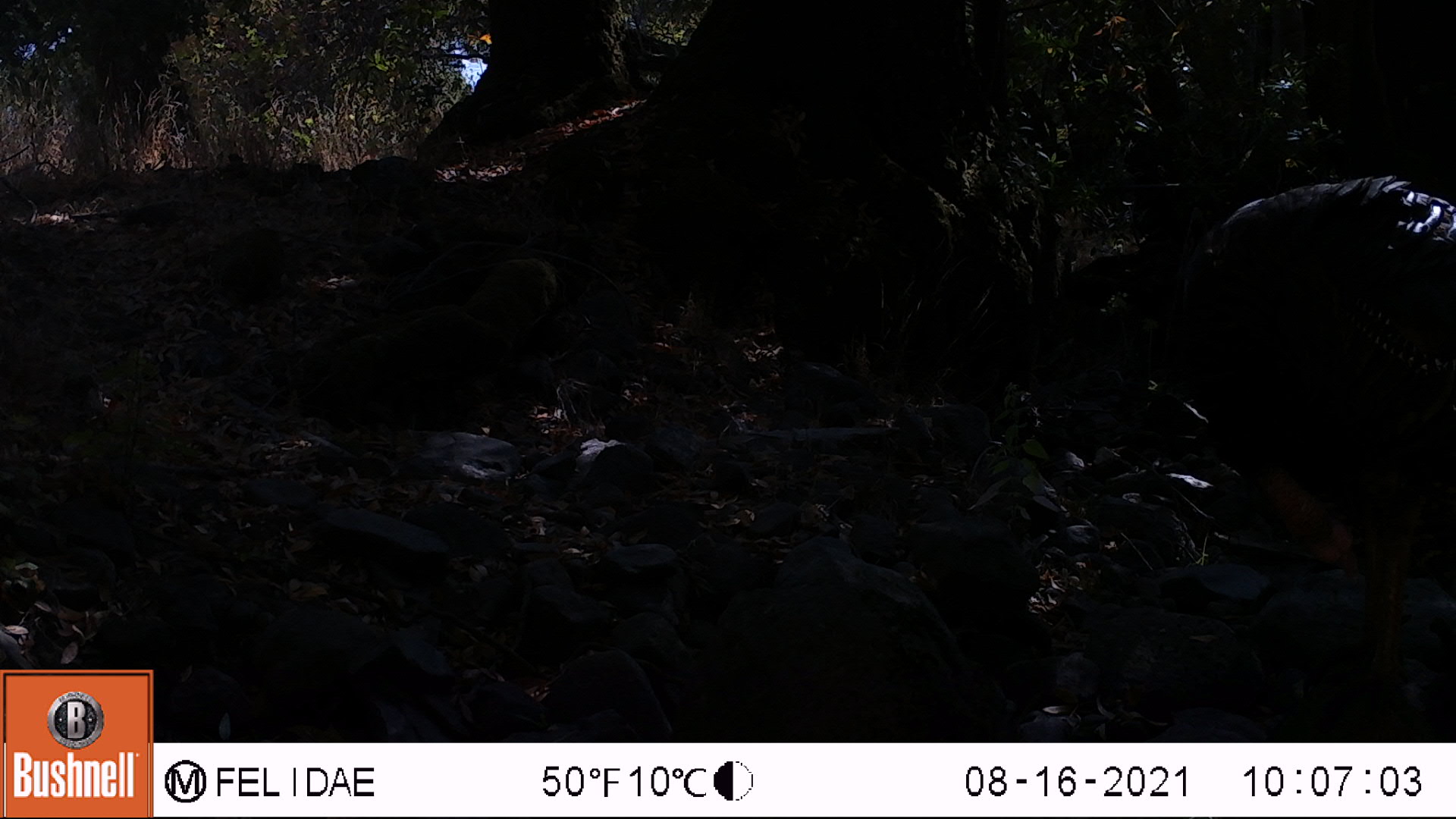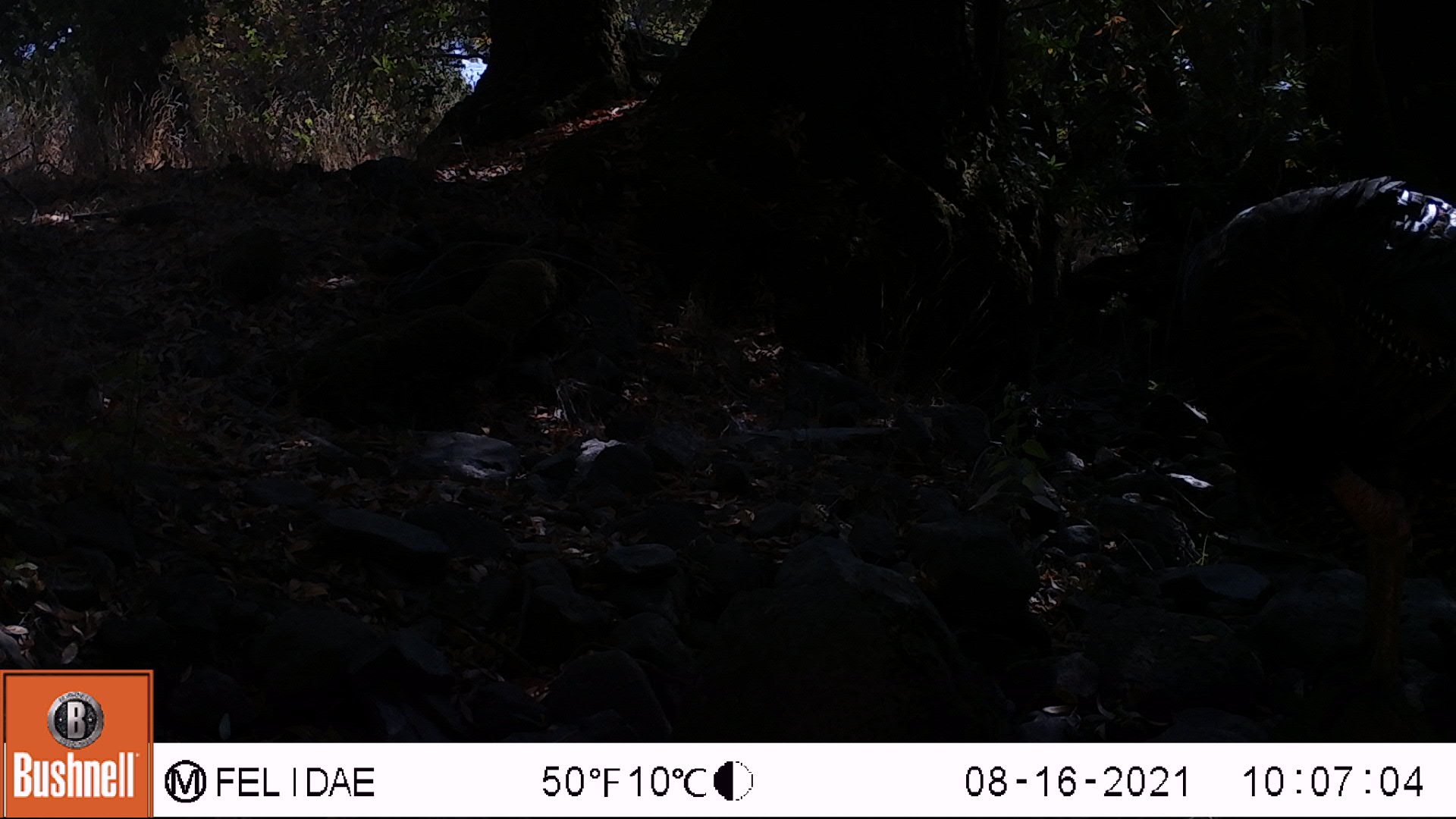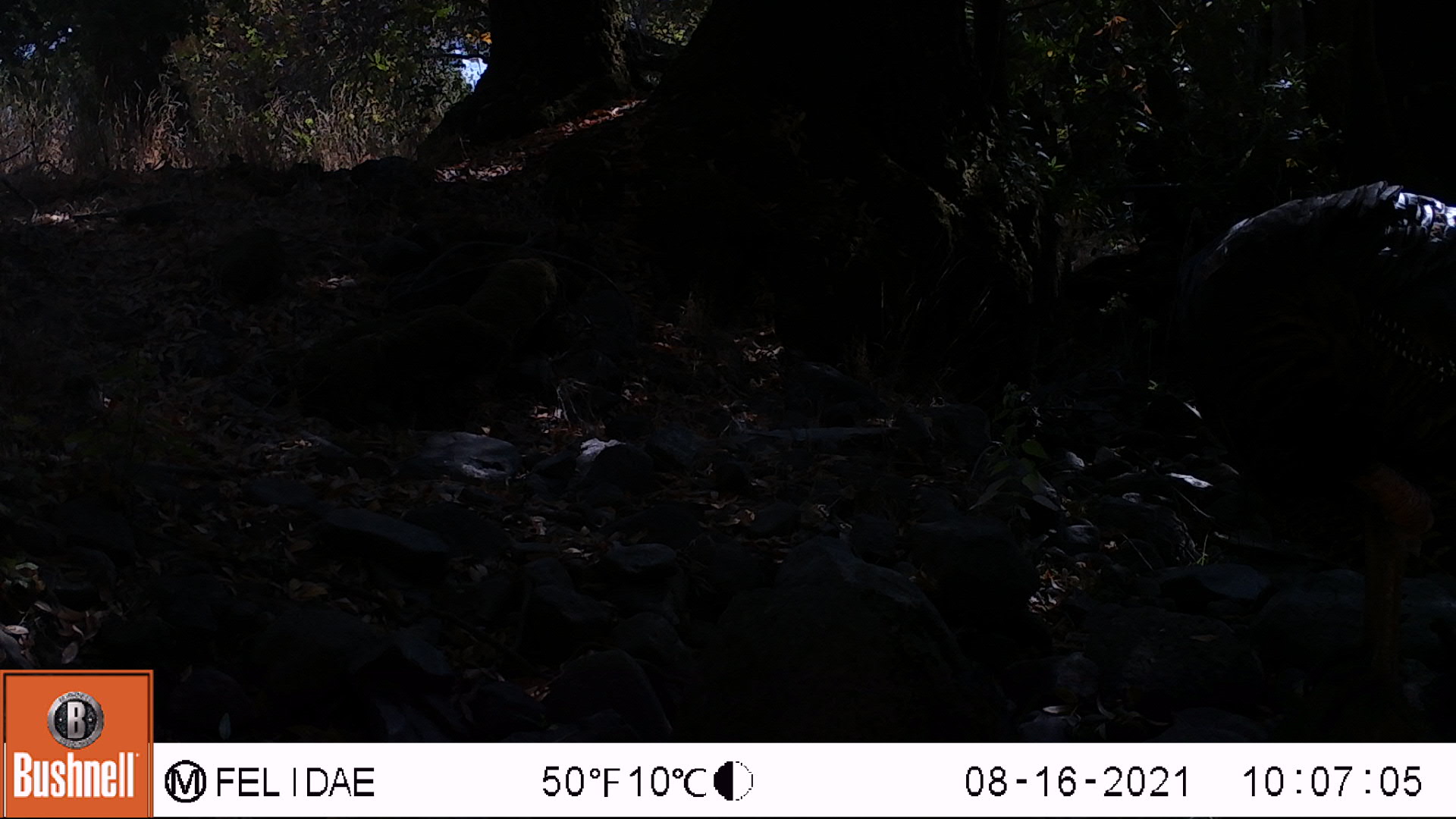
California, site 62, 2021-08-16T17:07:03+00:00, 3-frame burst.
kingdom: Animalia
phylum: Chordata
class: Aves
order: Galliformes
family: Phasianidae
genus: Meleagris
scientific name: Meleagris gallopavo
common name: turkey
Turkey (Meleagris gallopavo).